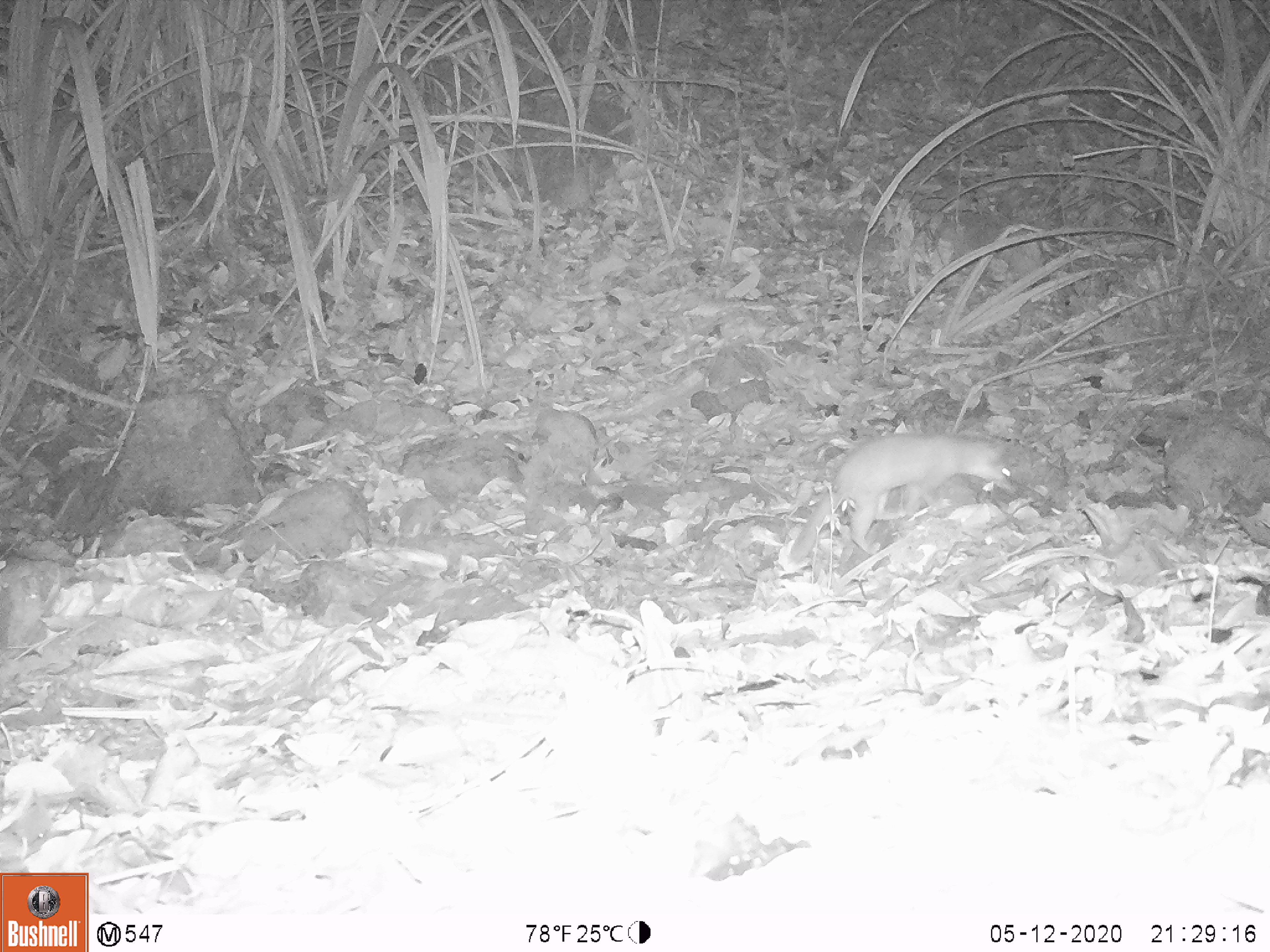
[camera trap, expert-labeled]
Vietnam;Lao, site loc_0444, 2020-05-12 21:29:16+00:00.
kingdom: Animalia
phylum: Chordata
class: Mammalia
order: Carnivora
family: Mustelidae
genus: Melogale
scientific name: Melogale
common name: ferret badger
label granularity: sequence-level